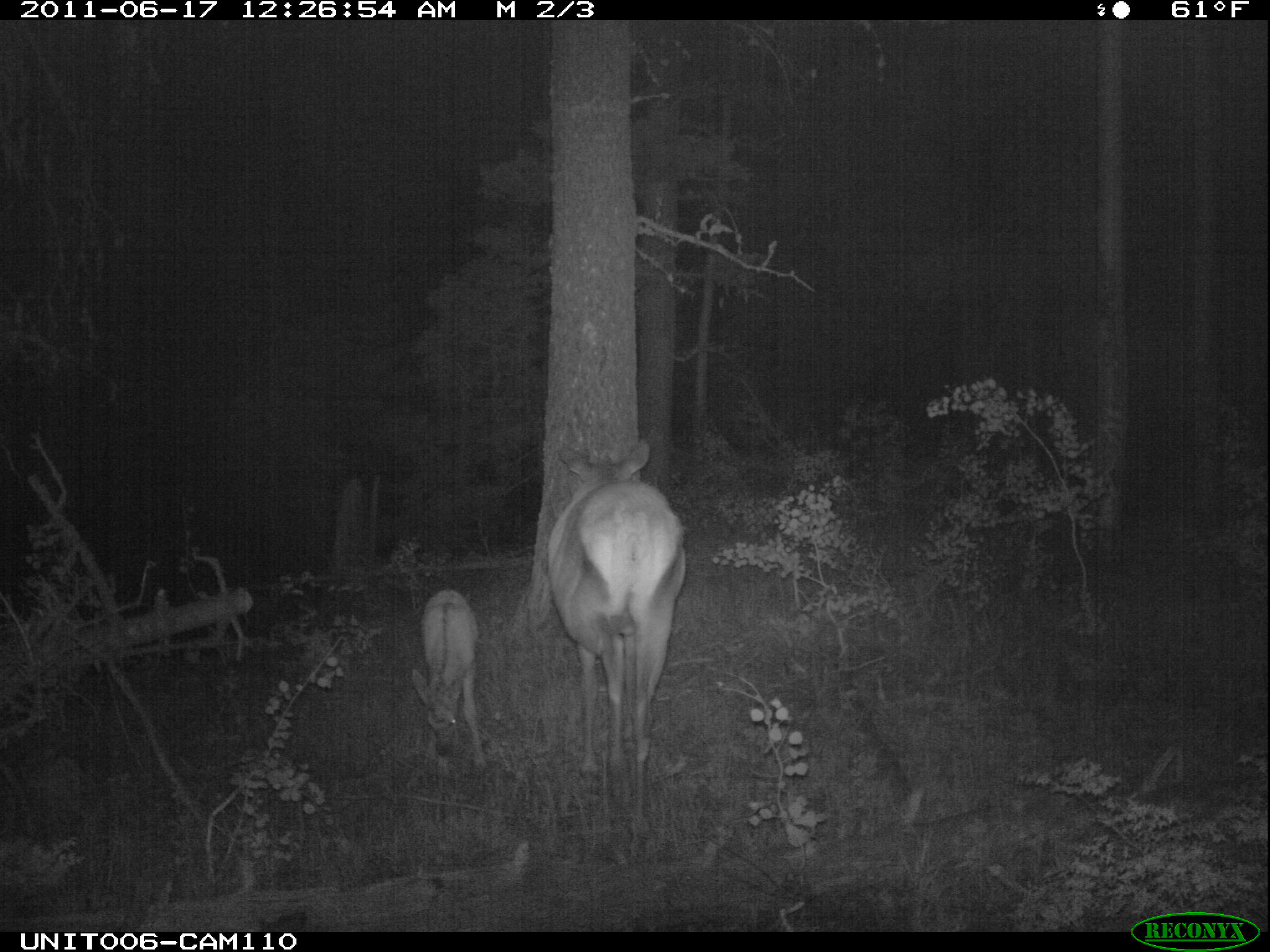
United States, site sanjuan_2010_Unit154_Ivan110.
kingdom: Animalia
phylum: Chordata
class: Mammalia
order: Artiodactyla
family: Cervidae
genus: Cervus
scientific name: Cervus elaphus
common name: red deer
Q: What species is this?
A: Cervus elaphus (red deer).